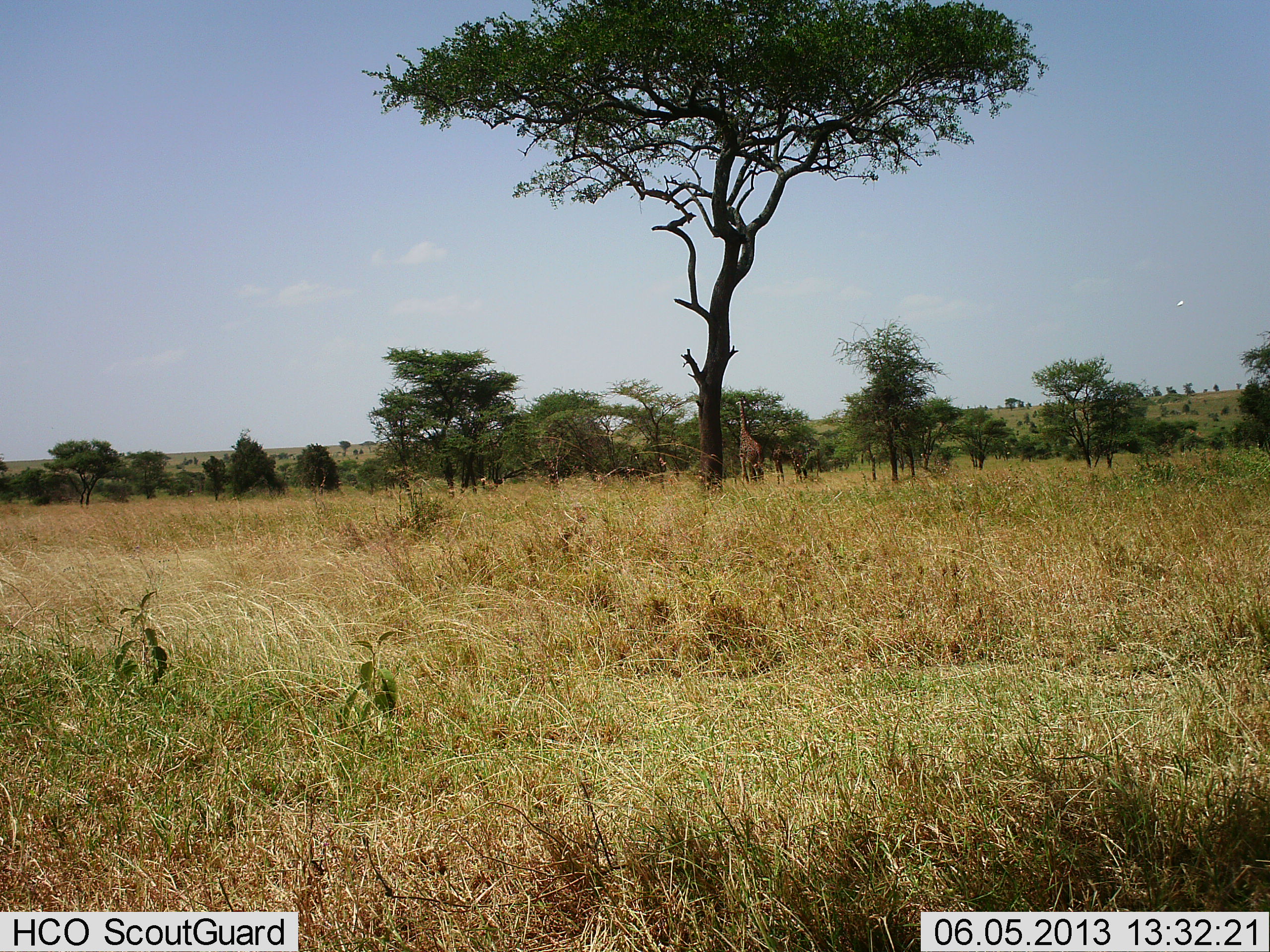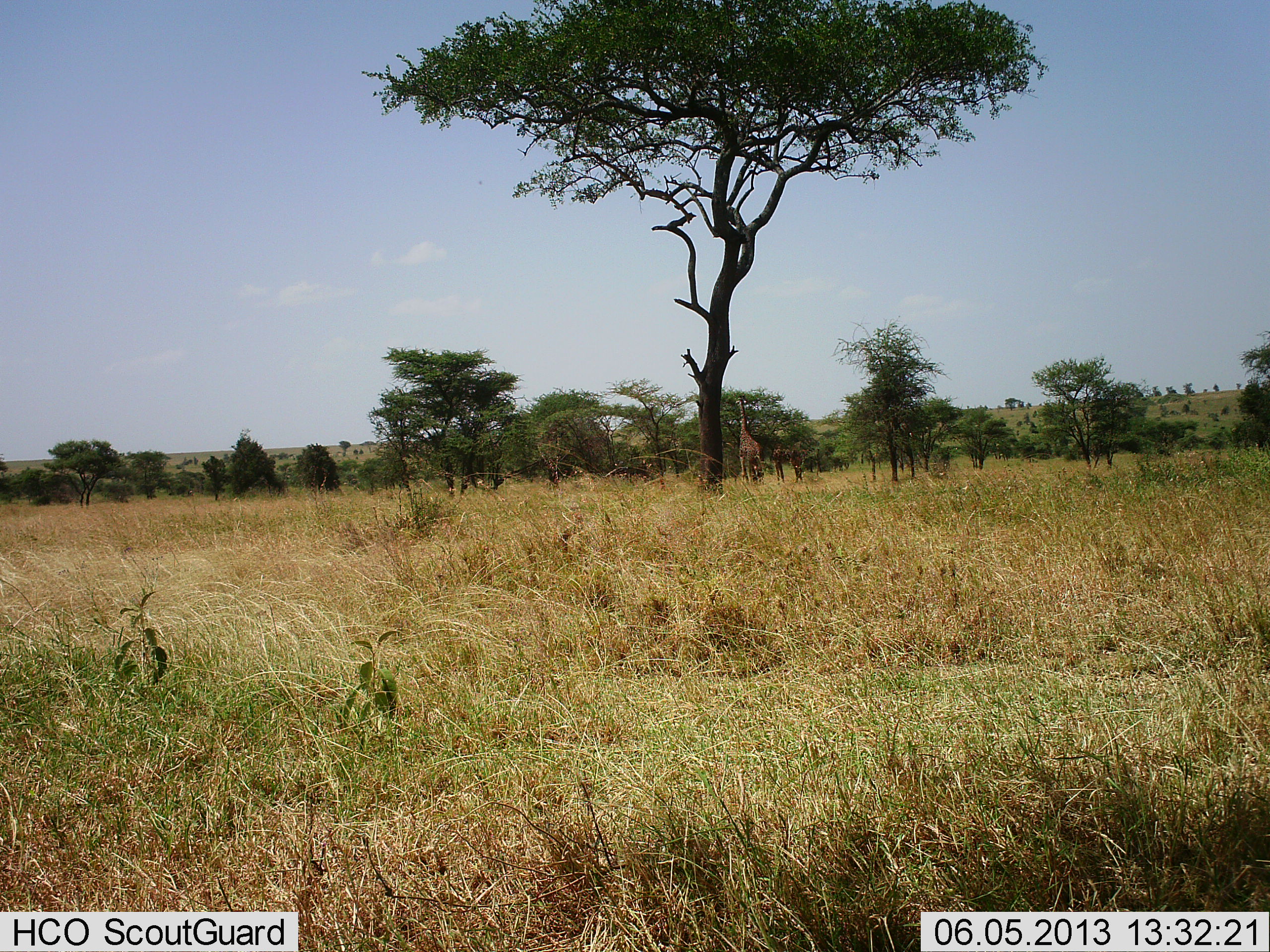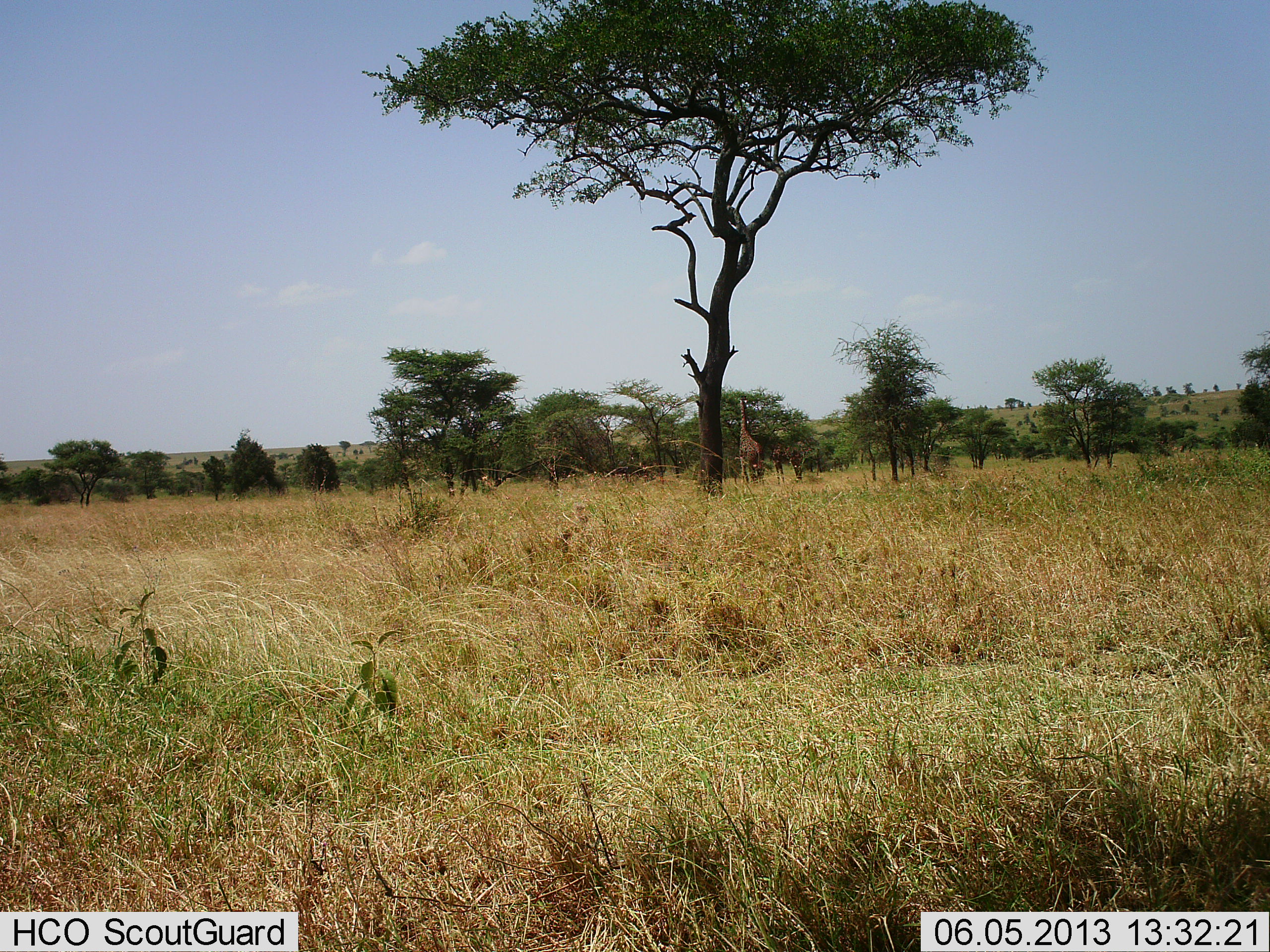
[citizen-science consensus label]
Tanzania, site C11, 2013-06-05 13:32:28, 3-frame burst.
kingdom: Animalia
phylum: Chordata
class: Mammalia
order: Artiodactyla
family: Giraffidae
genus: Giraffa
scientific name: Giraffa camelopardalis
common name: giraffe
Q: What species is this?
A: Giraffe (Giraffa camelopardalis).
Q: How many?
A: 1.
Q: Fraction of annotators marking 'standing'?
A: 62%.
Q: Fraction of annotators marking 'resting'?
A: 0%.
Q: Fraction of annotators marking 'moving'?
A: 0%.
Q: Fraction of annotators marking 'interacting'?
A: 0%.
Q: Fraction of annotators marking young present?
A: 0%.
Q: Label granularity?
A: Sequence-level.